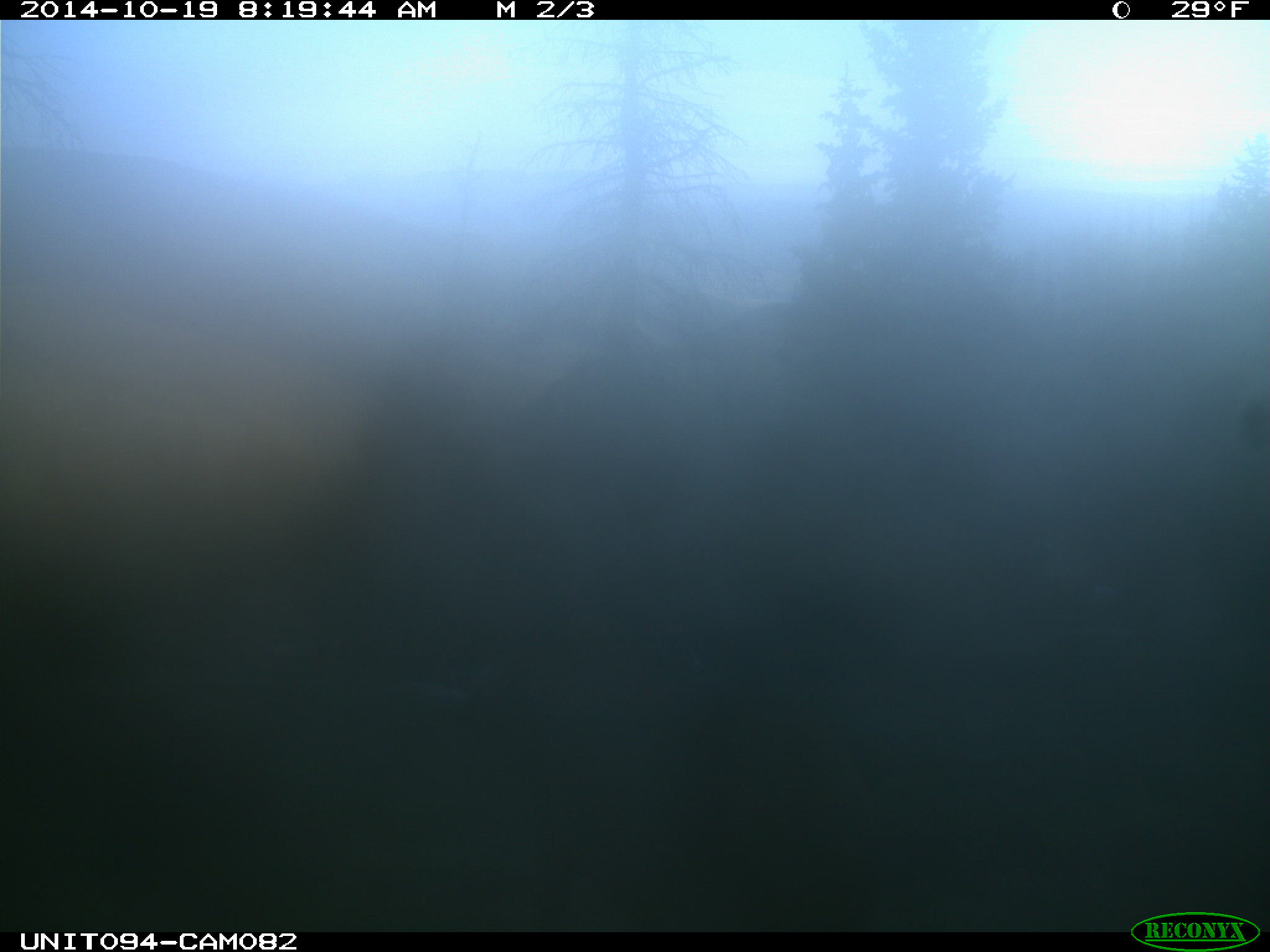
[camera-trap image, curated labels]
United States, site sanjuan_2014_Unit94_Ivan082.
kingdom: Animalia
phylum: Chordata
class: Mammalia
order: Artiodactyla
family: Cervidae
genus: Cervus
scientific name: Cervus elaphus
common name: red deer